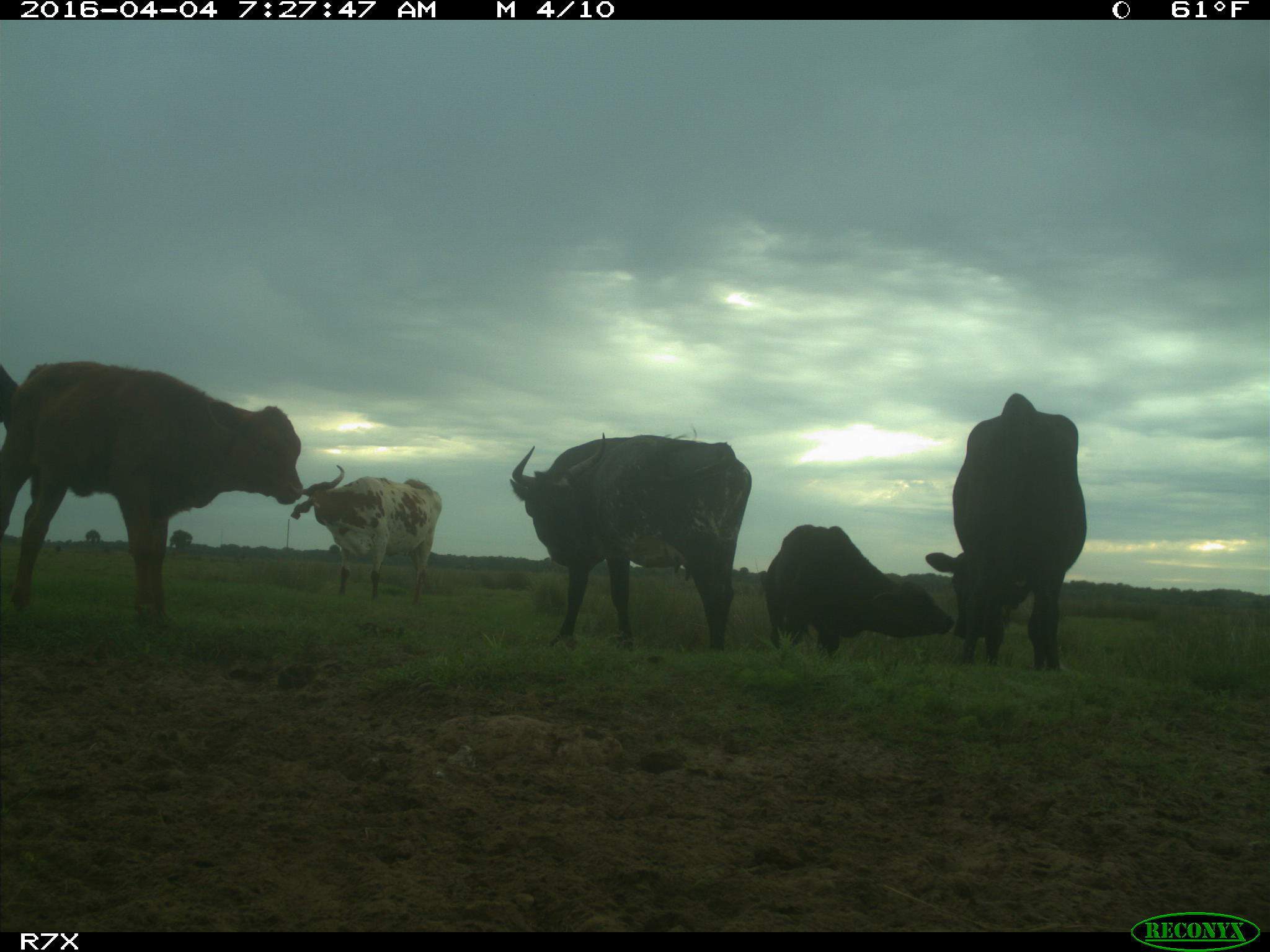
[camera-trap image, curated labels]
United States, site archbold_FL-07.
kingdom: Animalia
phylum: Chordata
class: Mammalia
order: Artiodactyla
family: Bovidae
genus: Bos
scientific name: Bos taurus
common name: domestic cow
Bos taurus (domestic cow).